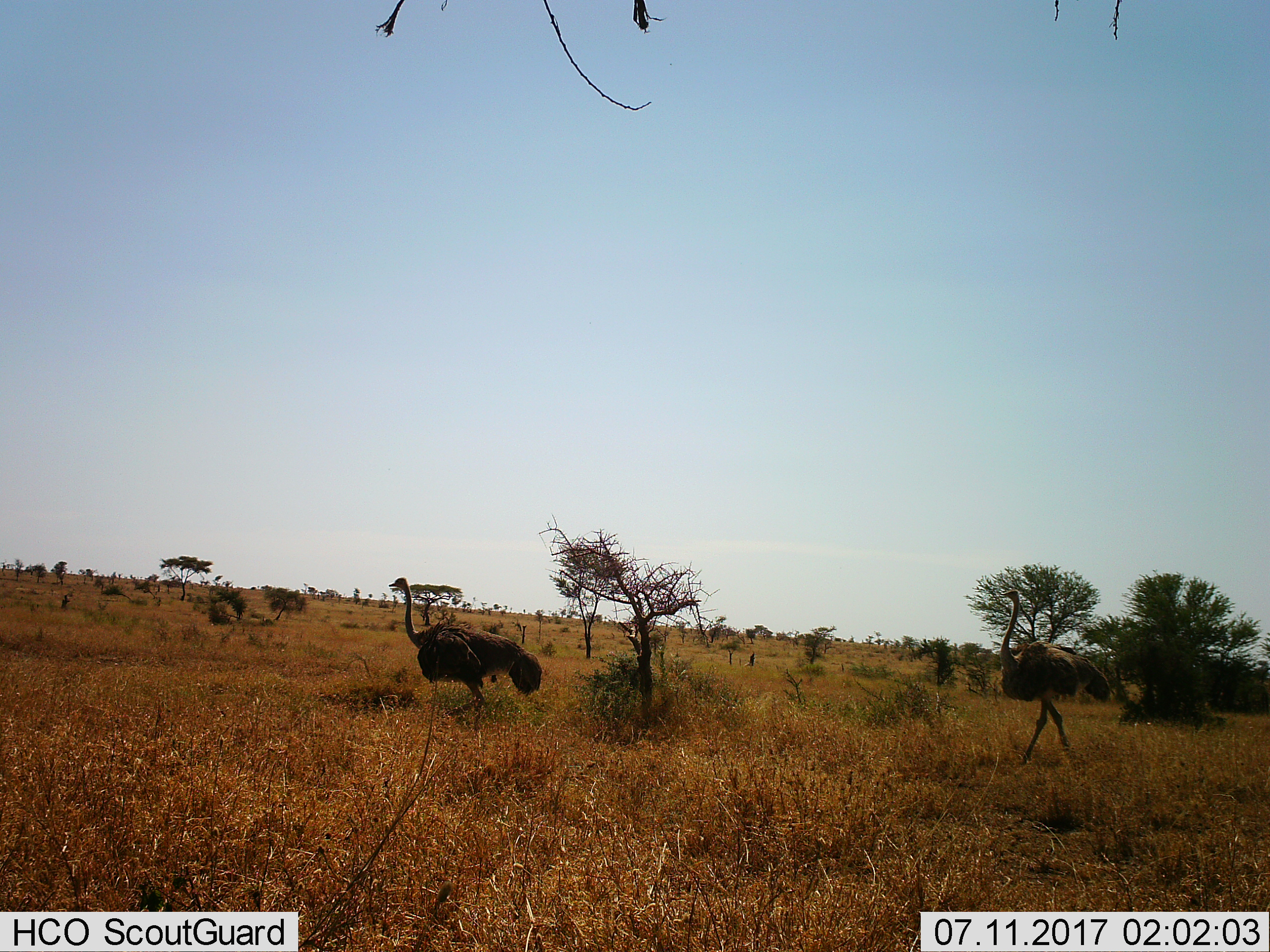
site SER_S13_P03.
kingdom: Animalia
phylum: Chordata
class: Aves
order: Struthioniformes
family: Struthionidae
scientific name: Struthionidae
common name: ostrich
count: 2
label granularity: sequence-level